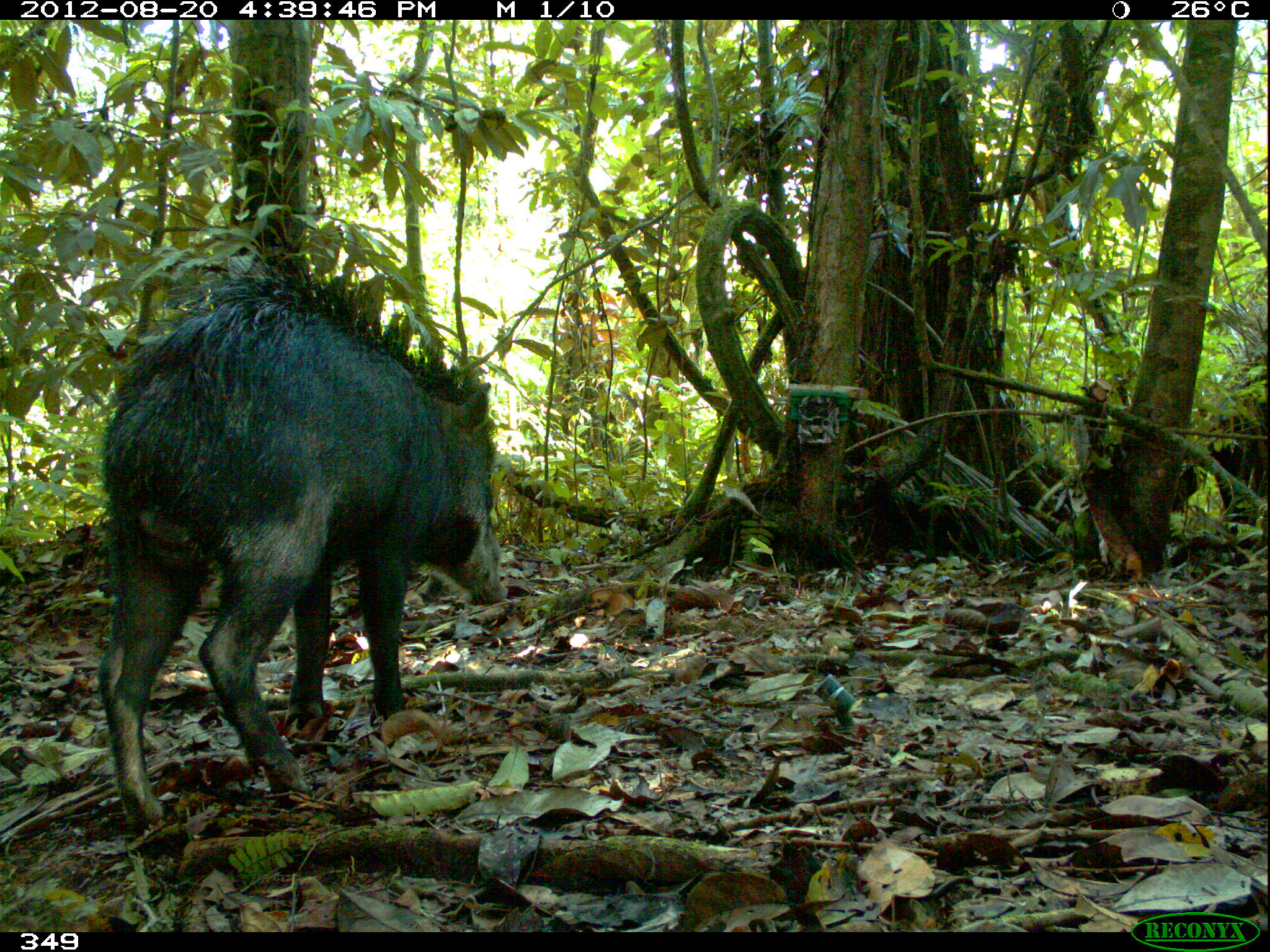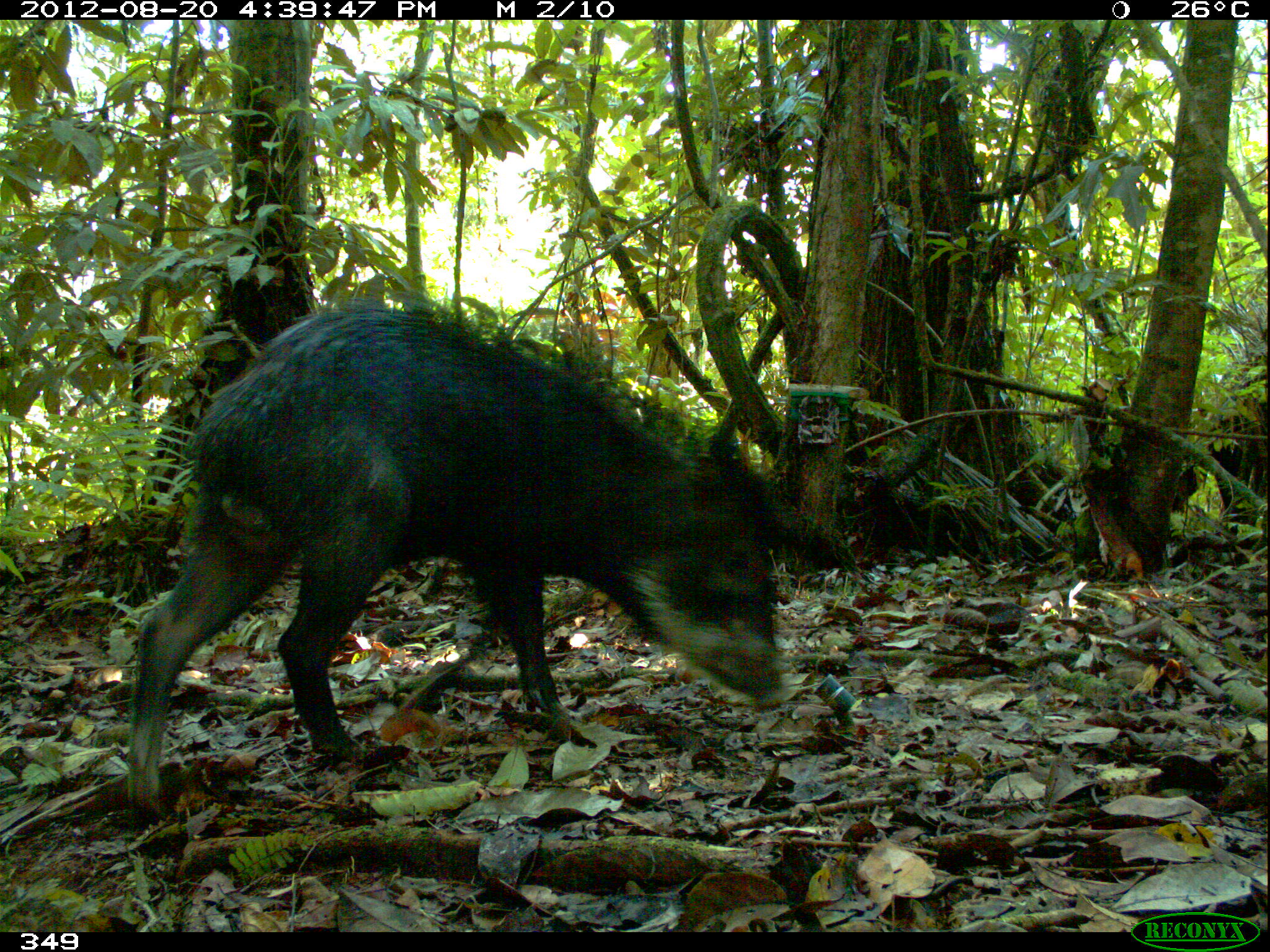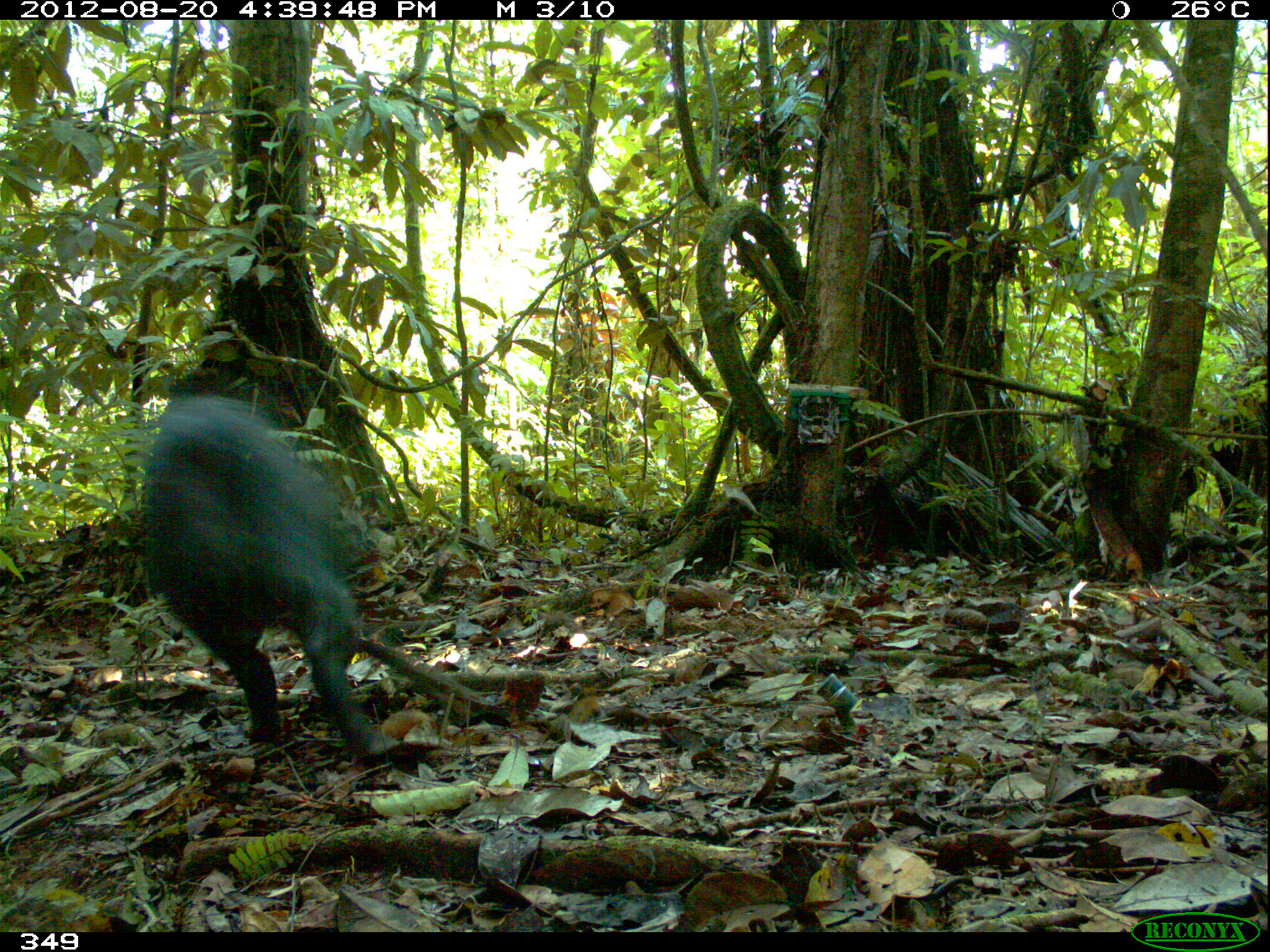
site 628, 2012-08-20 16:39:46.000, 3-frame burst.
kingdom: Animalia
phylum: Chordata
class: Mammalia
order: Artiodactyla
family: Tayassuidae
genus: Tayassu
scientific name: Tayassu pecari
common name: white-lipped peccary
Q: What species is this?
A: Tayassu pecari (white-lipped peccary).